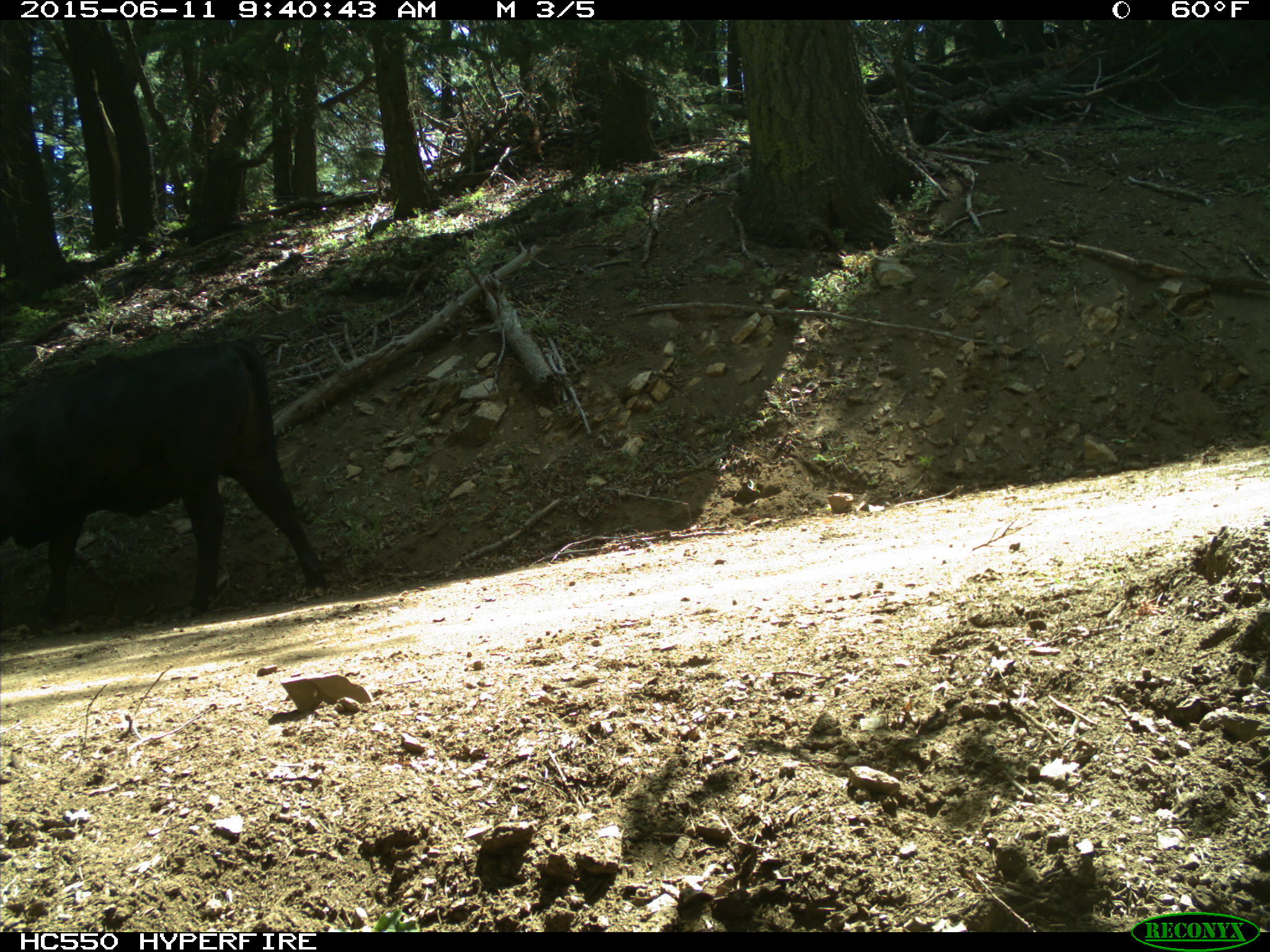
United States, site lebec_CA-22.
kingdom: Animalia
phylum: Chordata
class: Mammalia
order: Artiodactyla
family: Bovidae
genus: Bos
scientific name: Bos taurus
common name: domestic cow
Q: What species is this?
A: Bos taurus (domestic cow).